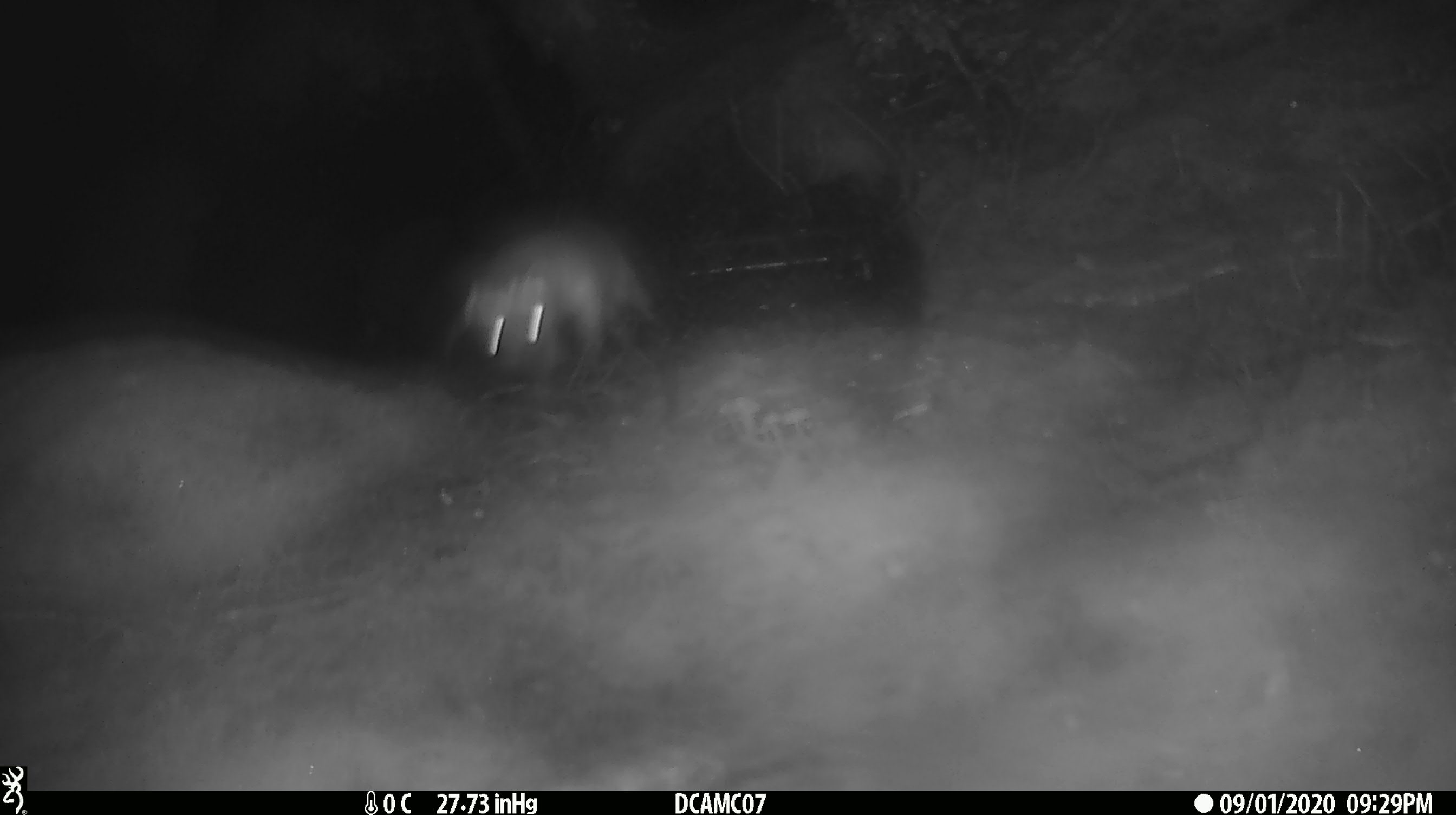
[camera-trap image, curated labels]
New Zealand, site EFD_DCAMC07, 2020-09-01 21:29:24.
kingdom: Animalia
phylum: Chordata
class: Mammalia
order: Carnivora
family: Mustelidae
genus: Mustela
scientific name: Mustela erminea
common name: stoat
Stoat (Mustela erminea).